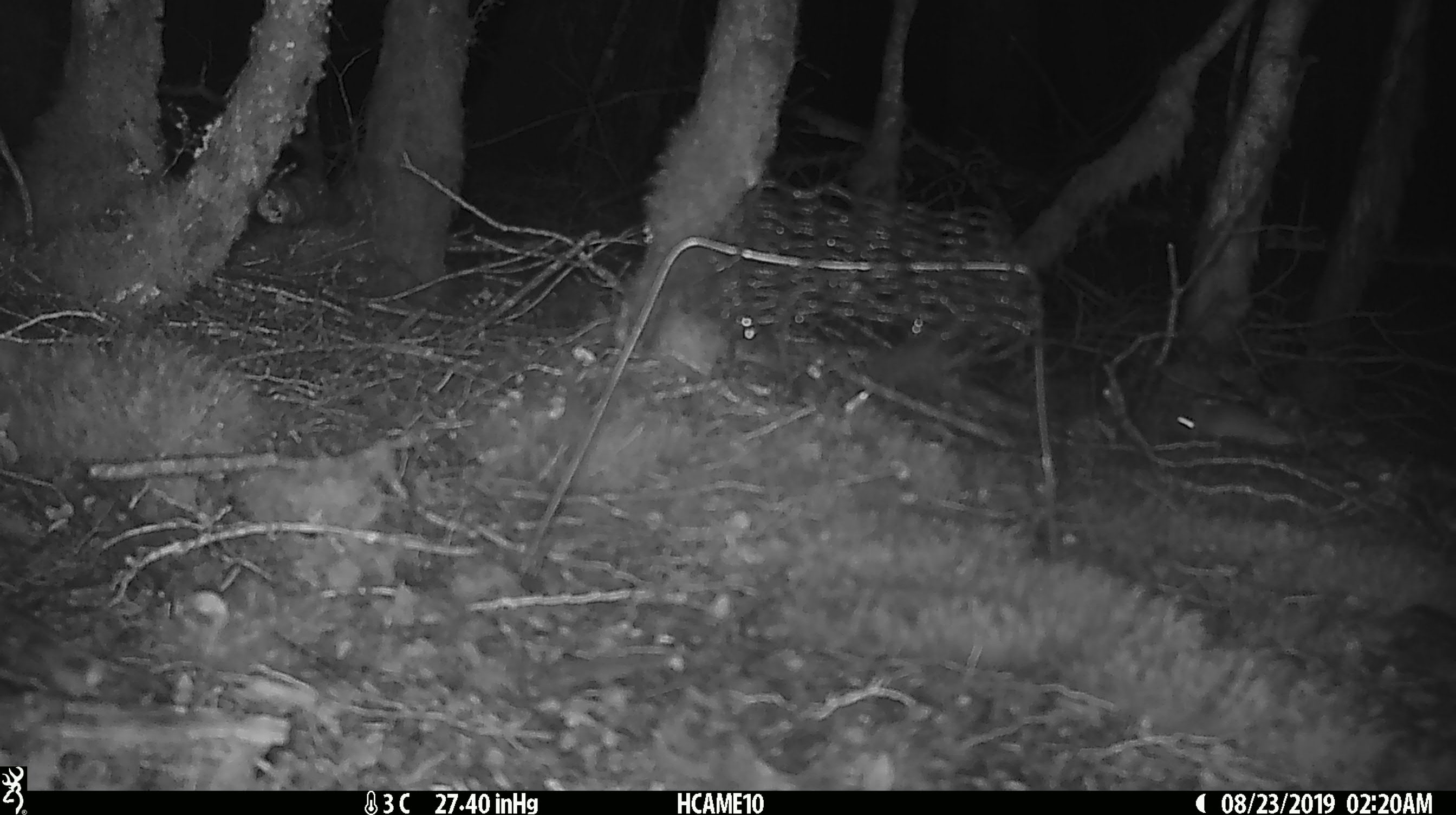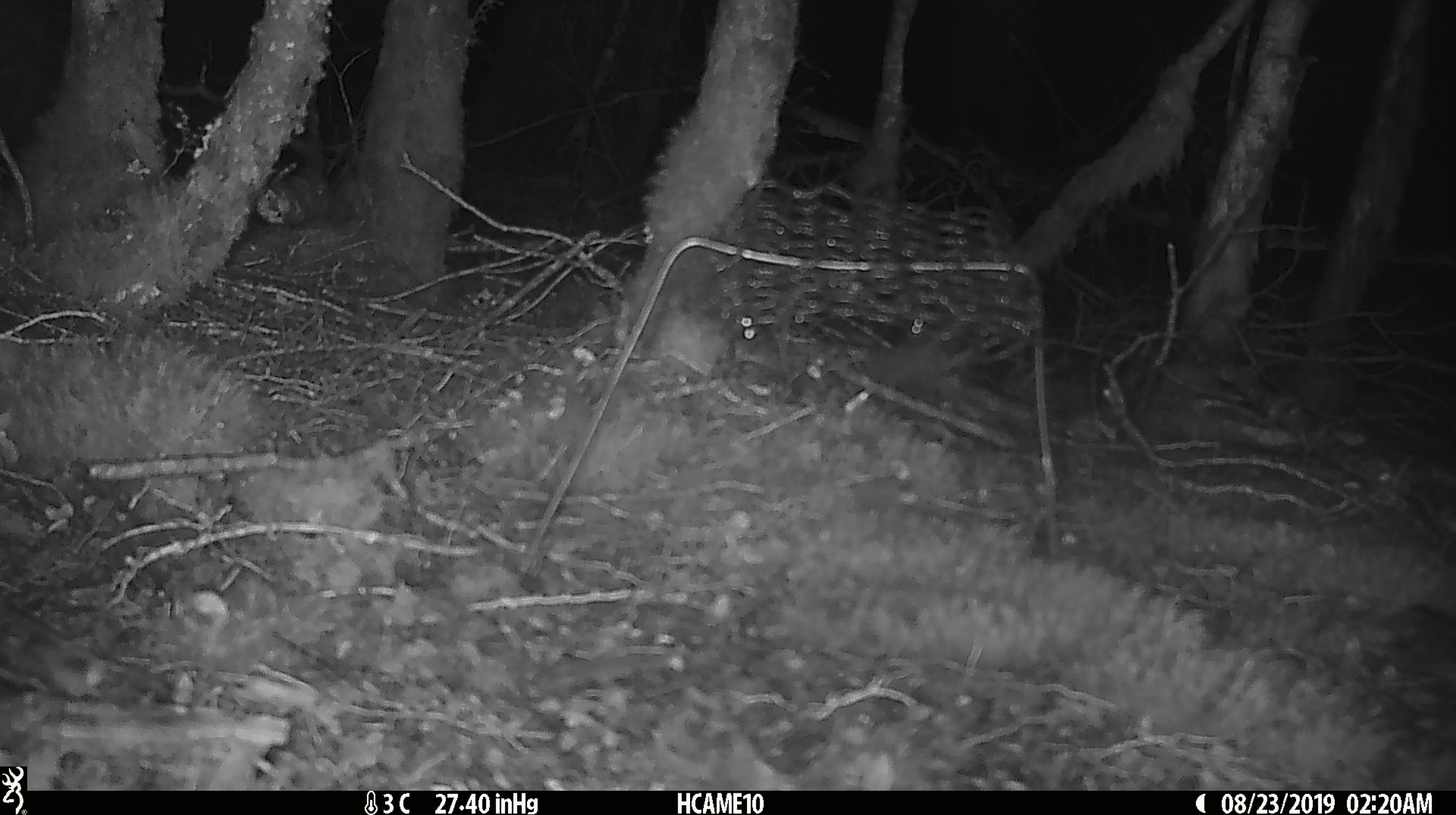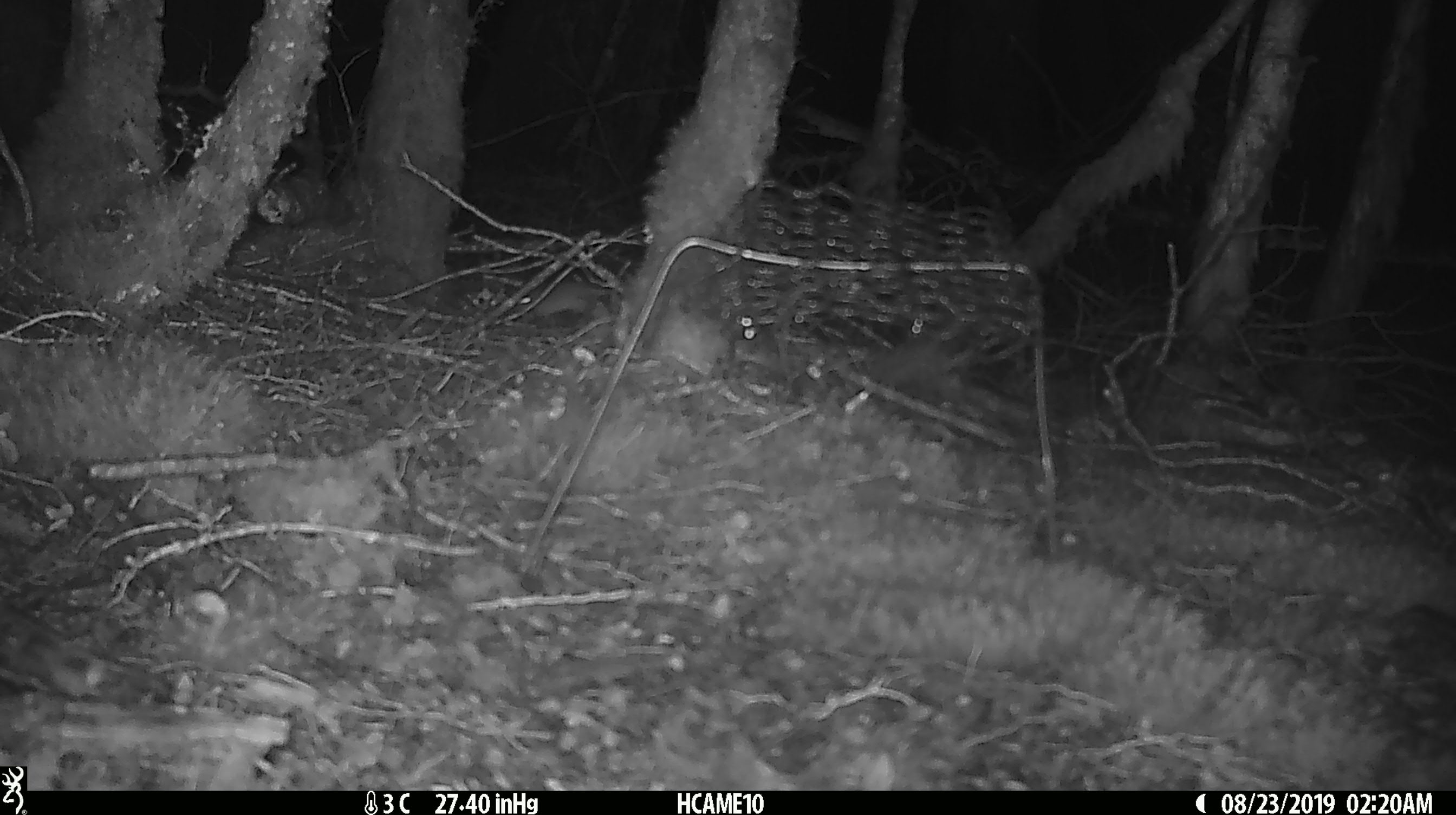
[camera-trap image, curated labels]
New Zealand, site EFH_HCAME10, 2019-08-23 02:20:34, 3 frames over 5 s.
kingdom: Animalia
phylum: Chordata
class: Mammalia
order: Rodentia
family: Muridae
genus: Mus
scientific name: Mus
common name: mouse